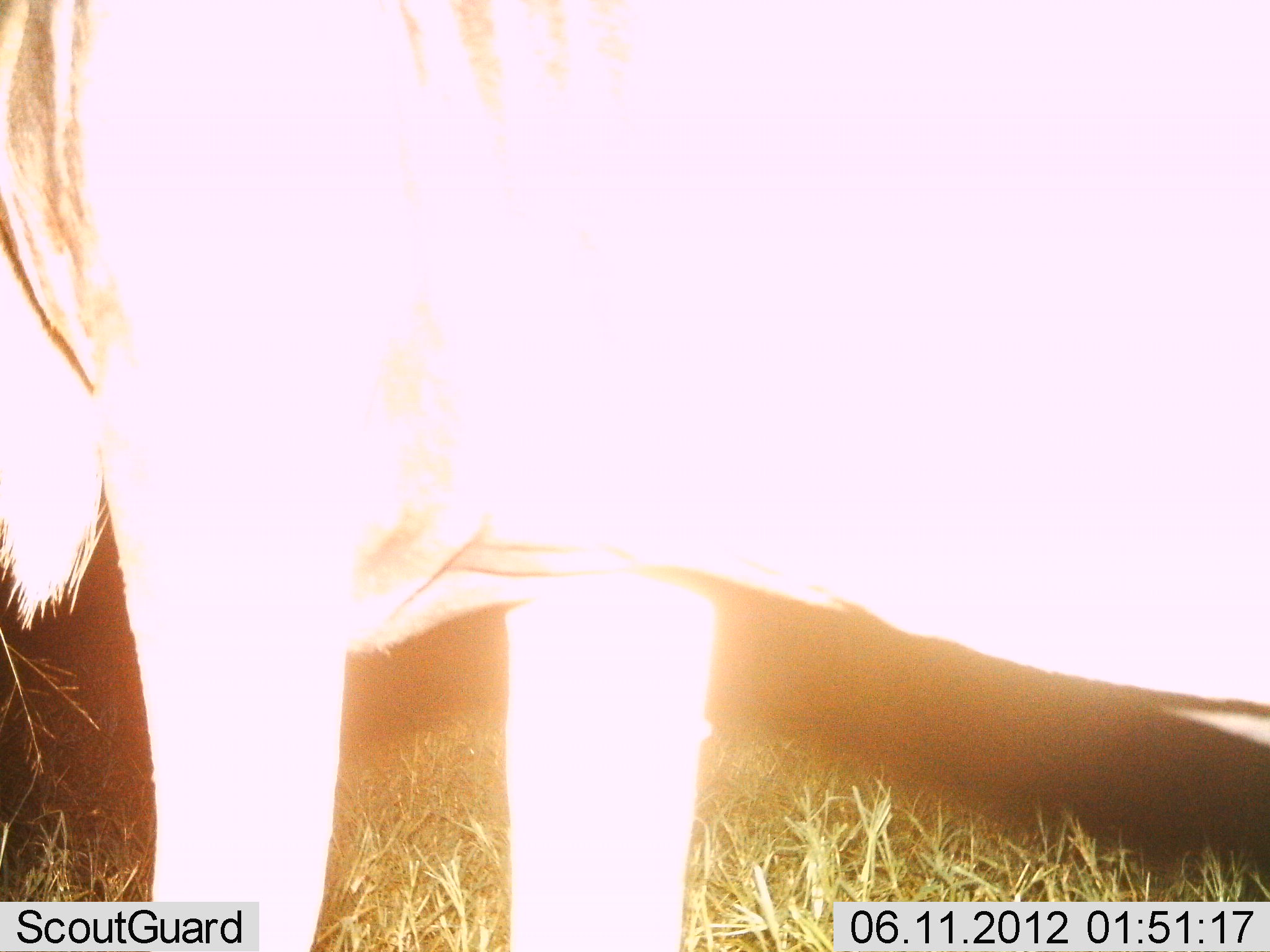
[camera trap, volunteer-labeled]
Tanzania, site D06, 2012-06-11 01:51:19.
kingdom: Animalia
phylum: Chordata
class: Mammalia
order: Artiodactyla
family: Bovidae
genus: Connochaetes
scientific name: Connochaetes taurinus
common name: blue wildebeest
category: wildebeest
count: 1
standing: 100%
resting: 0%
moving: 0%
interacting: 0%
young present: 0%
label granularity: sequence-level